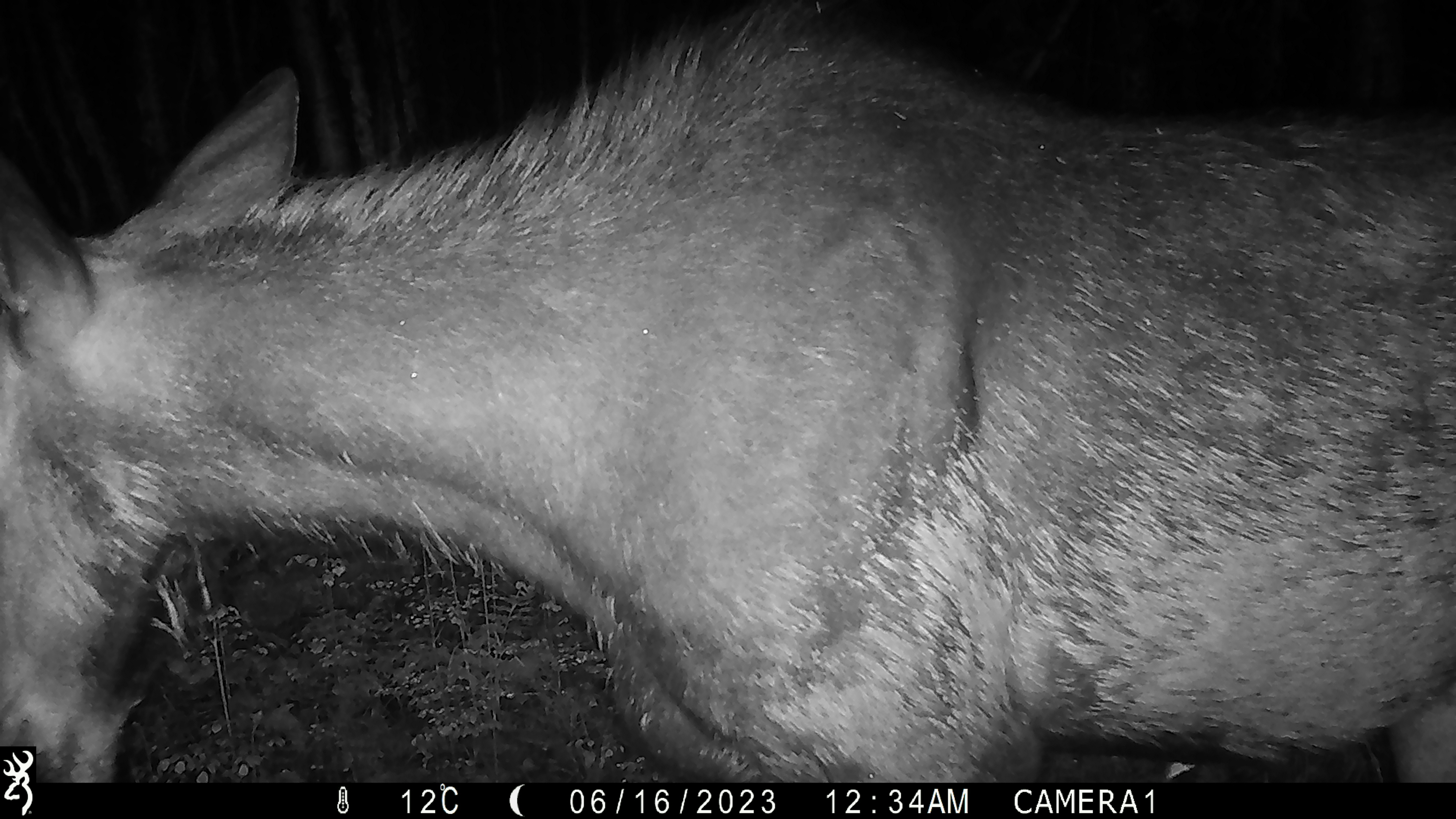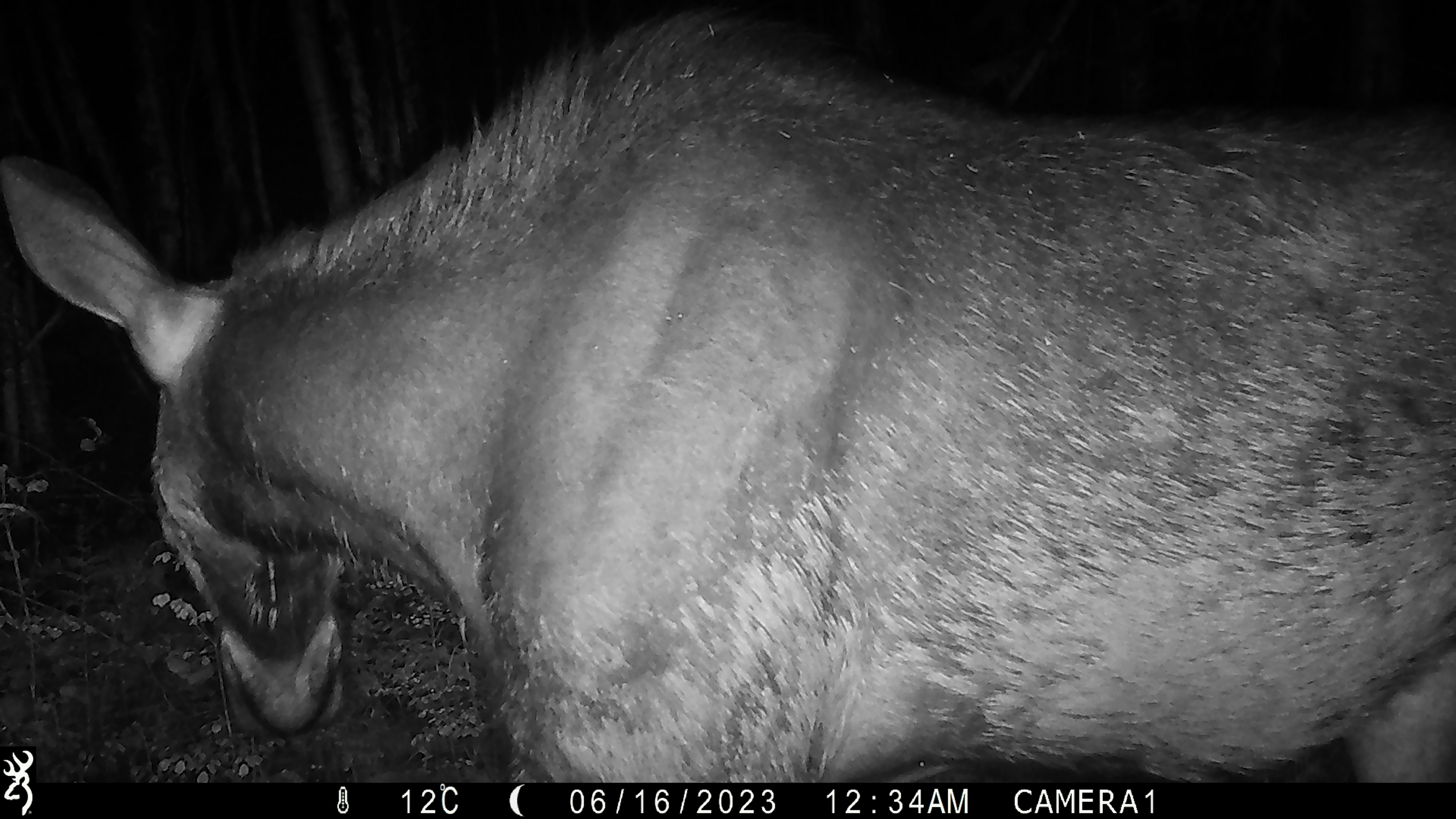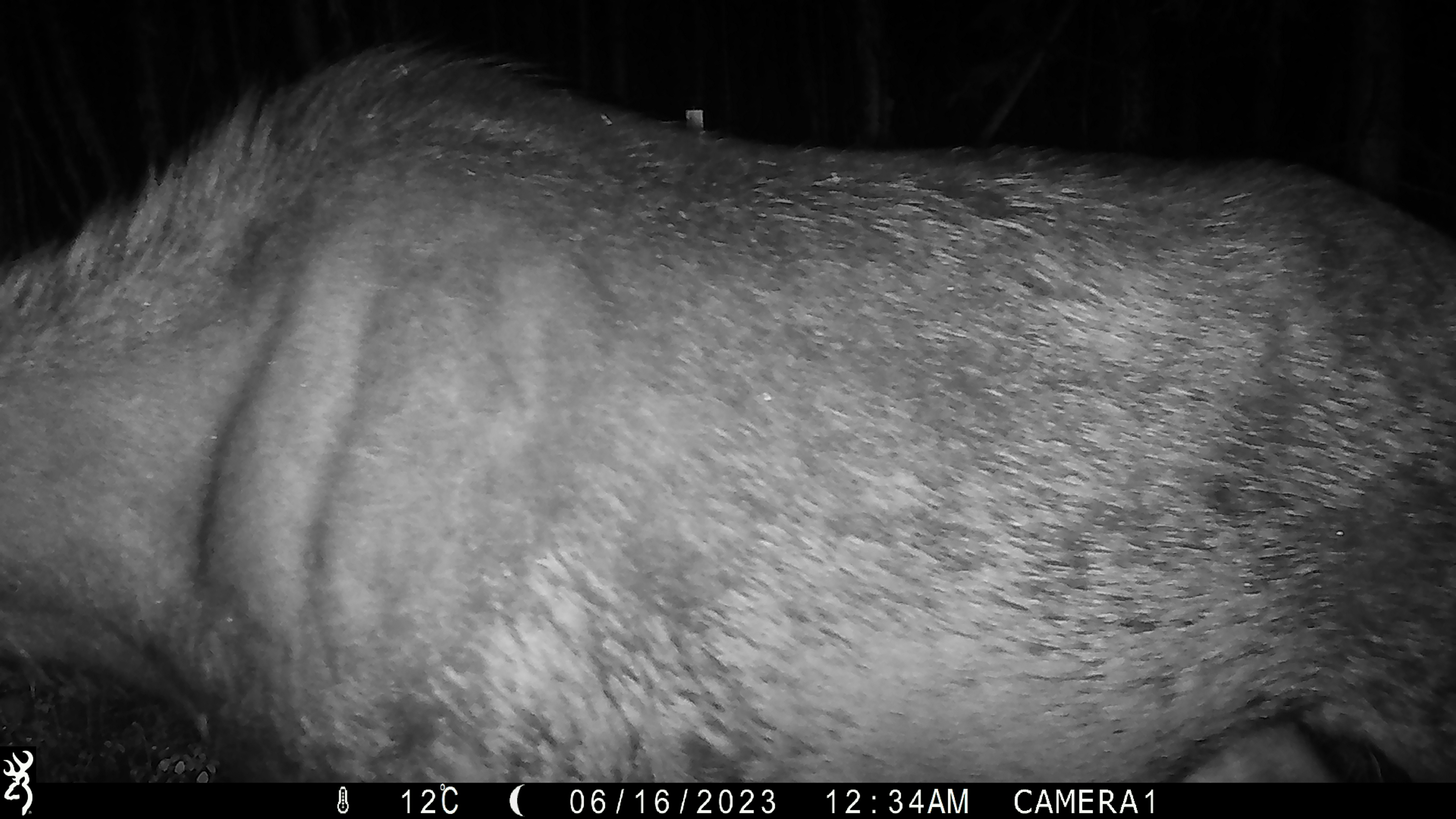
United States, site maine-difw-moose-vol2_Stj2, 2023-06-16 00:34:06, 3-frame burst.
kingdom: Animalia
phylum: Chordata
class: Mammalia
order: Artiodactyla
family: Cervidae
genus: Alces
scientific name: Alces alces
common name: moose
Moose (Alces alces).